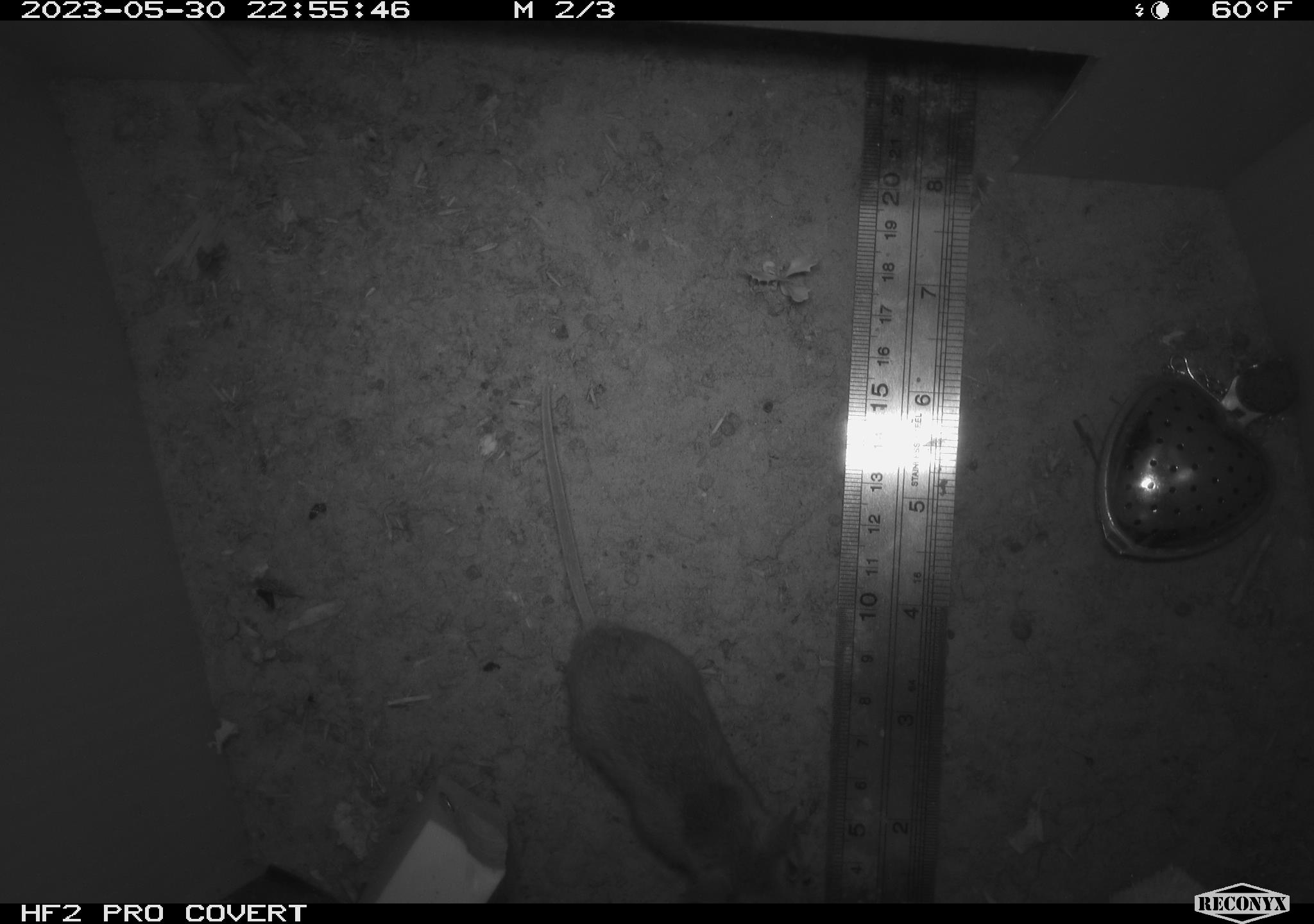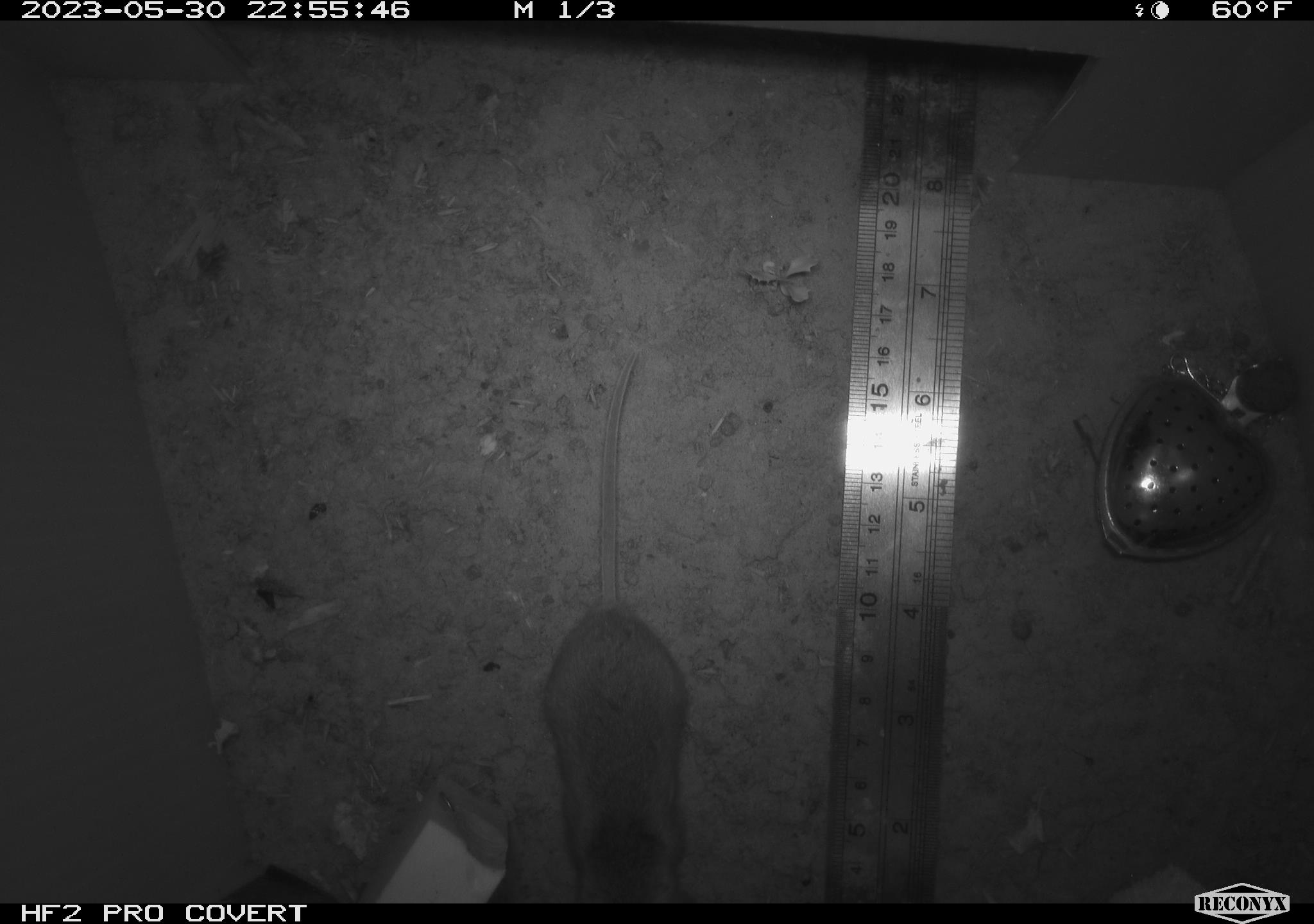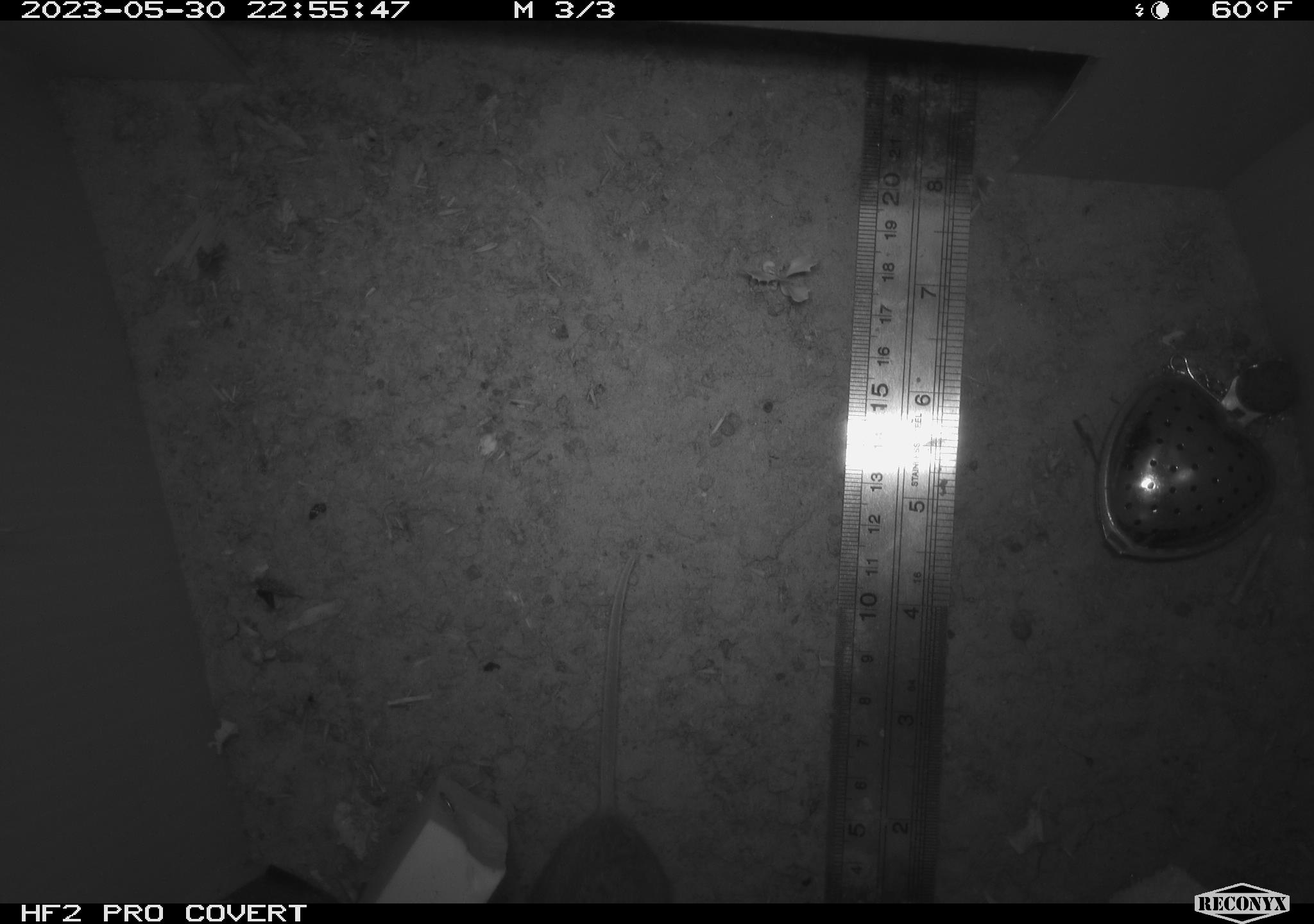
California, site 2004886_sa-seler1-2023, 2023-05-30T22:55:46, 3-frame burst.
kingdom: Animalia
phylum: Chordata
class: Mammalia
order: Rodentia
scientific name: Rodentia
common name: mouse species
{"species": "mouse species (Rodentia)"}